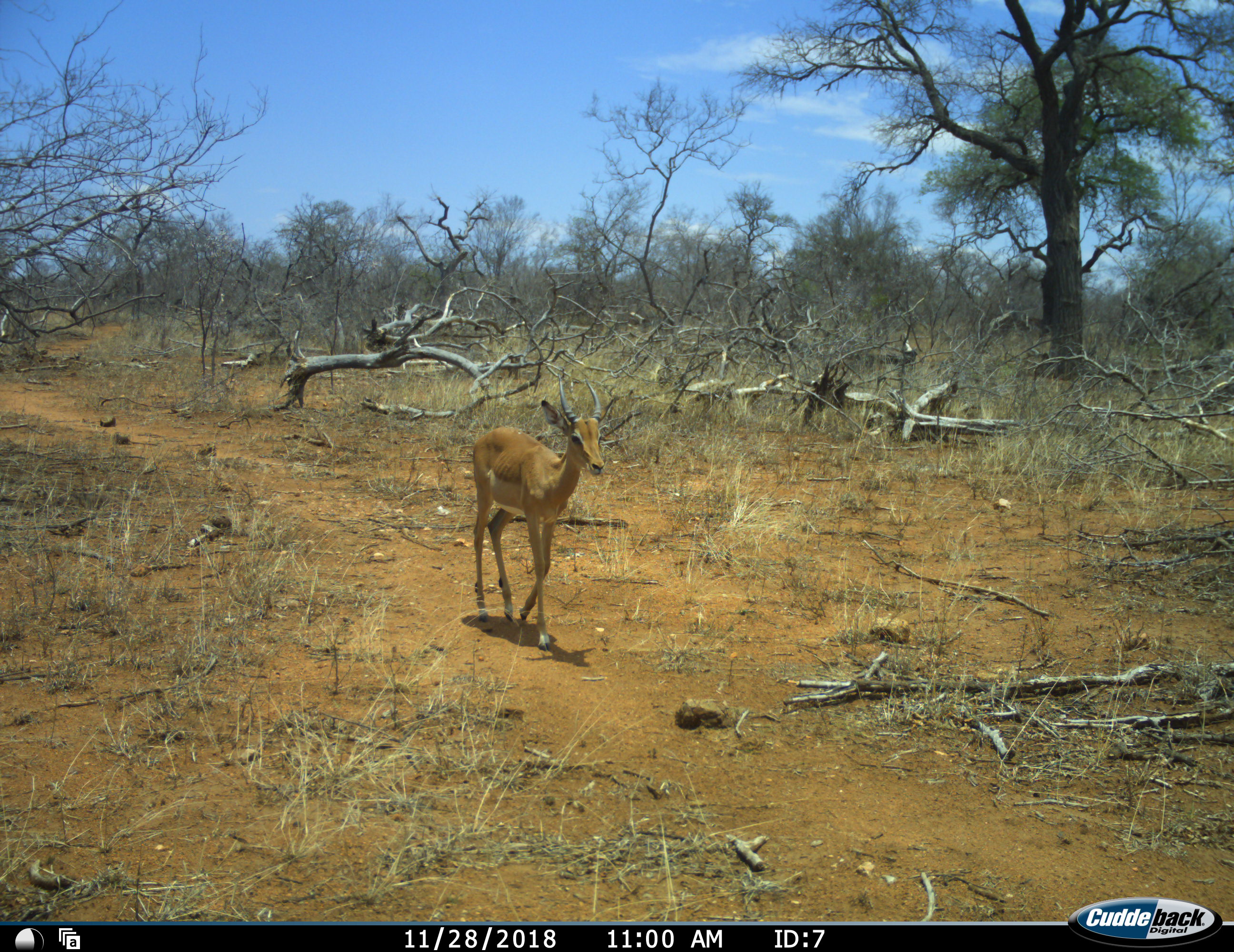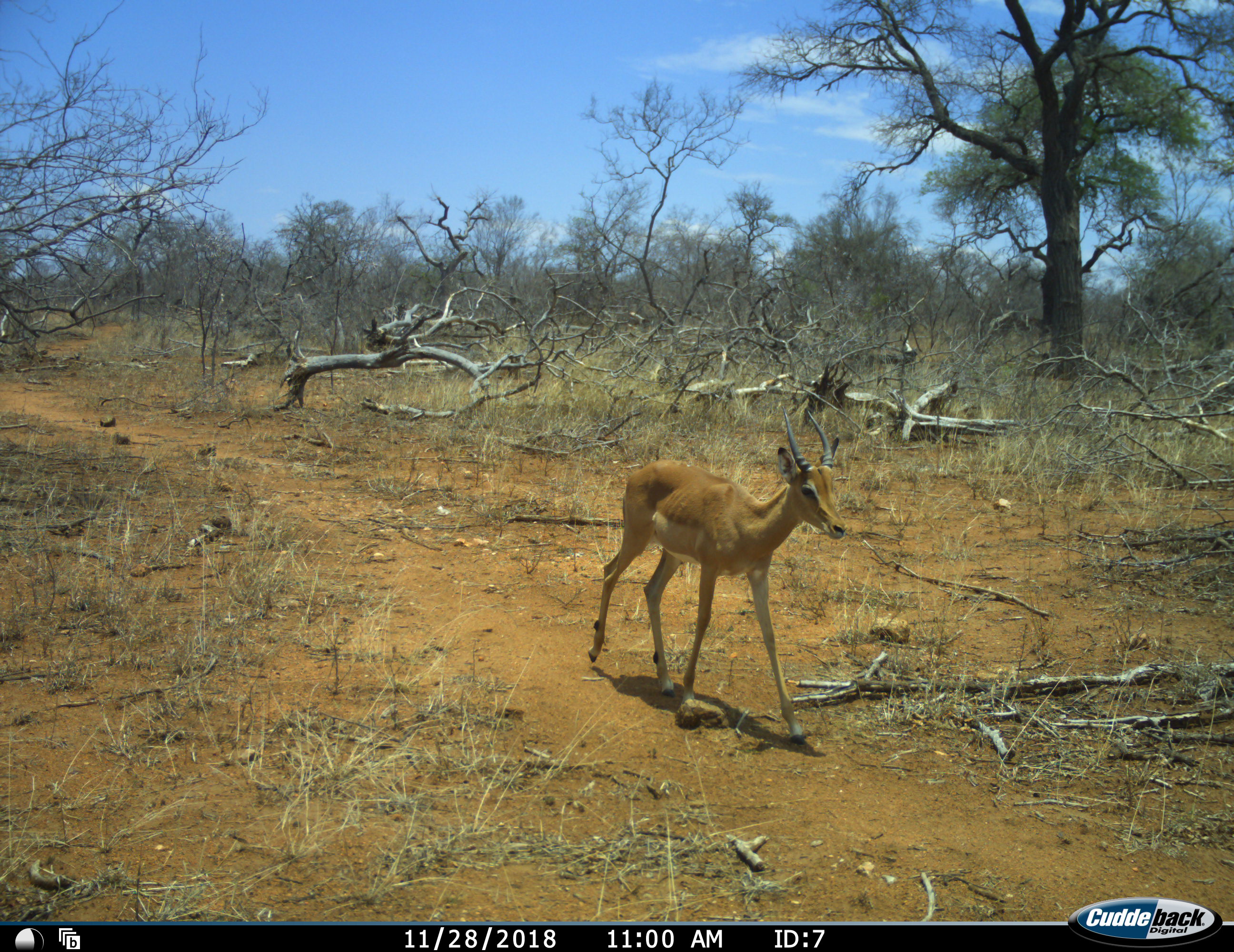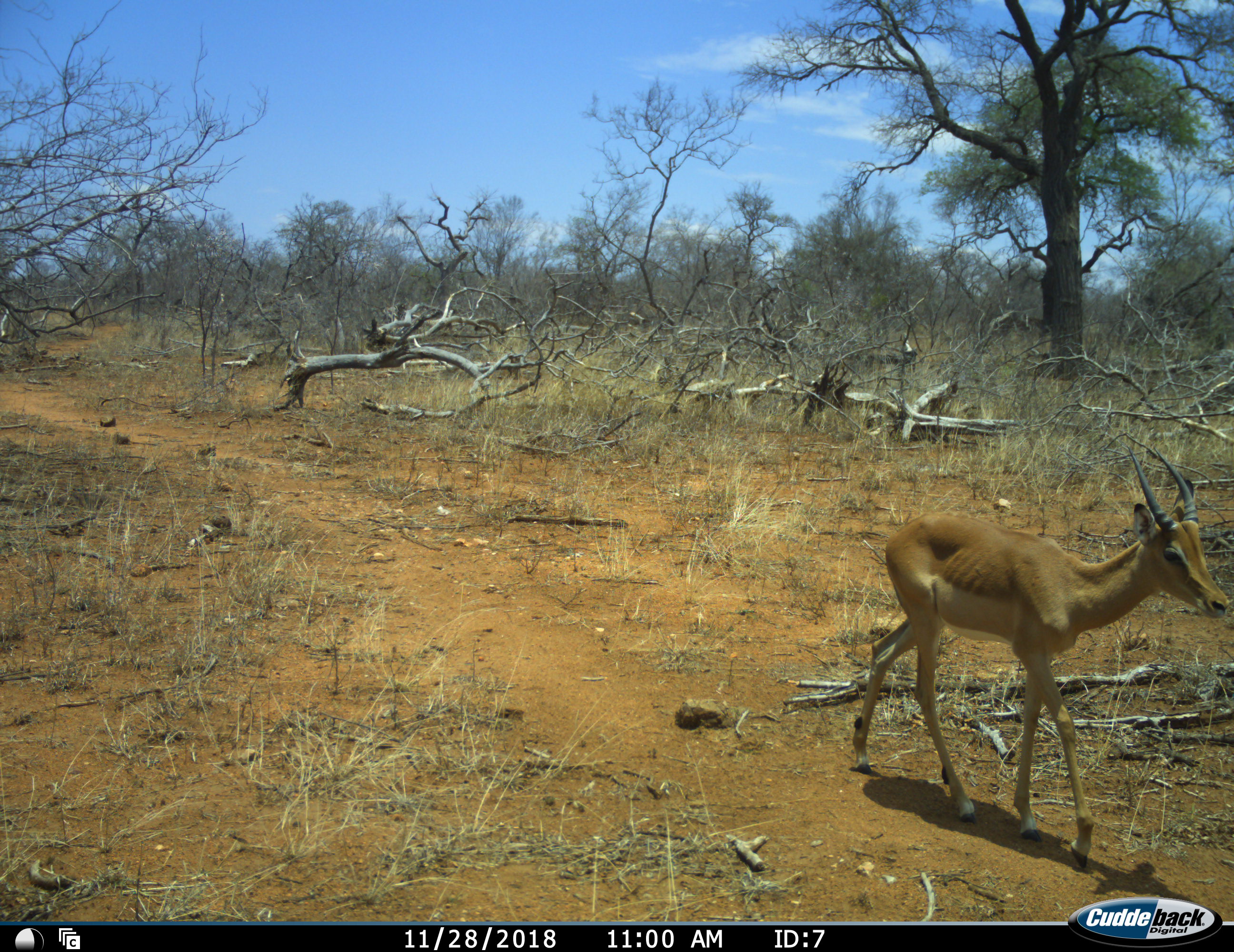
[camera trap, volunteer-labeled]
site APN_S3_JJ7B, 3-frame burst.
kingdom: Animalia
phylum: Chordata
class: Mammalia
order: Artiodactyla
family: Bovidae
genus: Aepyceros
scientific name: Aepyceros melampus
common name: impala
Impala (Aepyceros melampus), count 1. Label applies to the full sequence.